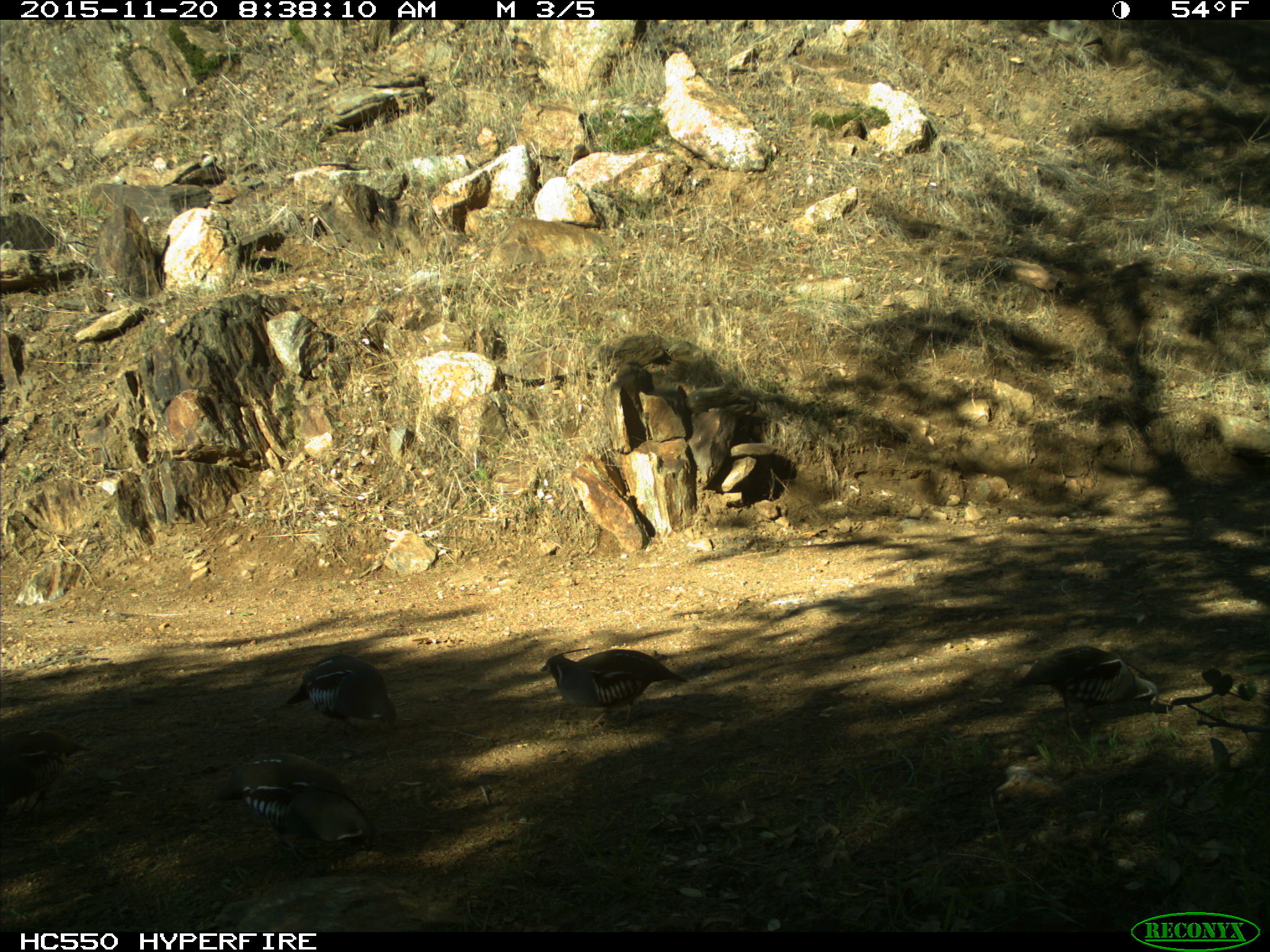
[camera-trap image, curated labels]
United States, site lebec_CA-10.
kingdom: Animalia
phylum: Chordata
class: Aves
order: Galliformes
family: Odontophoridae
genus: Callipepla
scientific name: Callipepla californica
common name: california quail